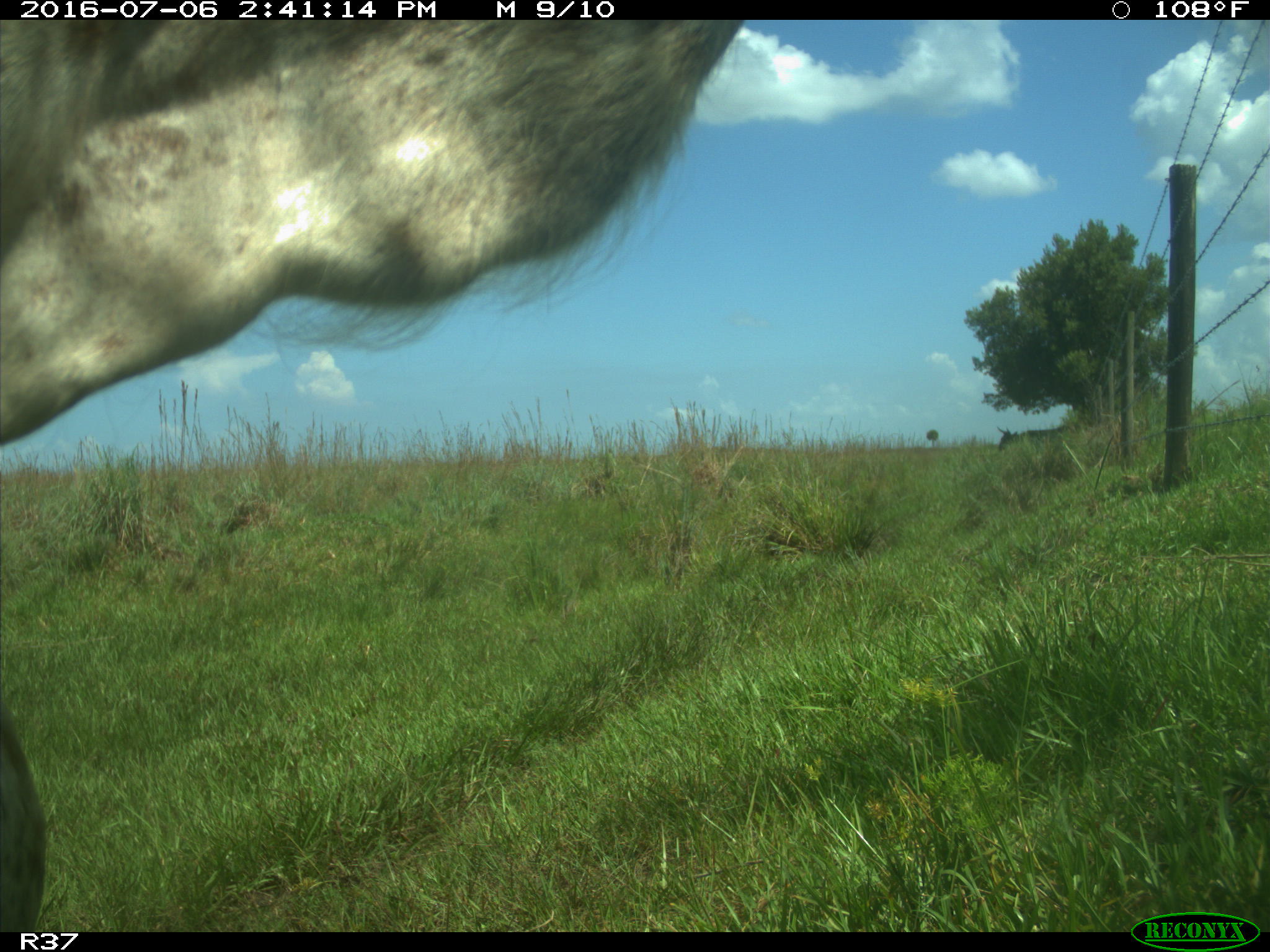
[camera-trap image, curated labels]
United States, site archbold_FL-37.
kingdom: Animalia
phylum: Chordata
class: Mammalia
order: Artiodactyla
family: Bovidae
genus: Bos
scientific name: Bos taurus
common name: domestic cow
Bos taurus (domestic cow).